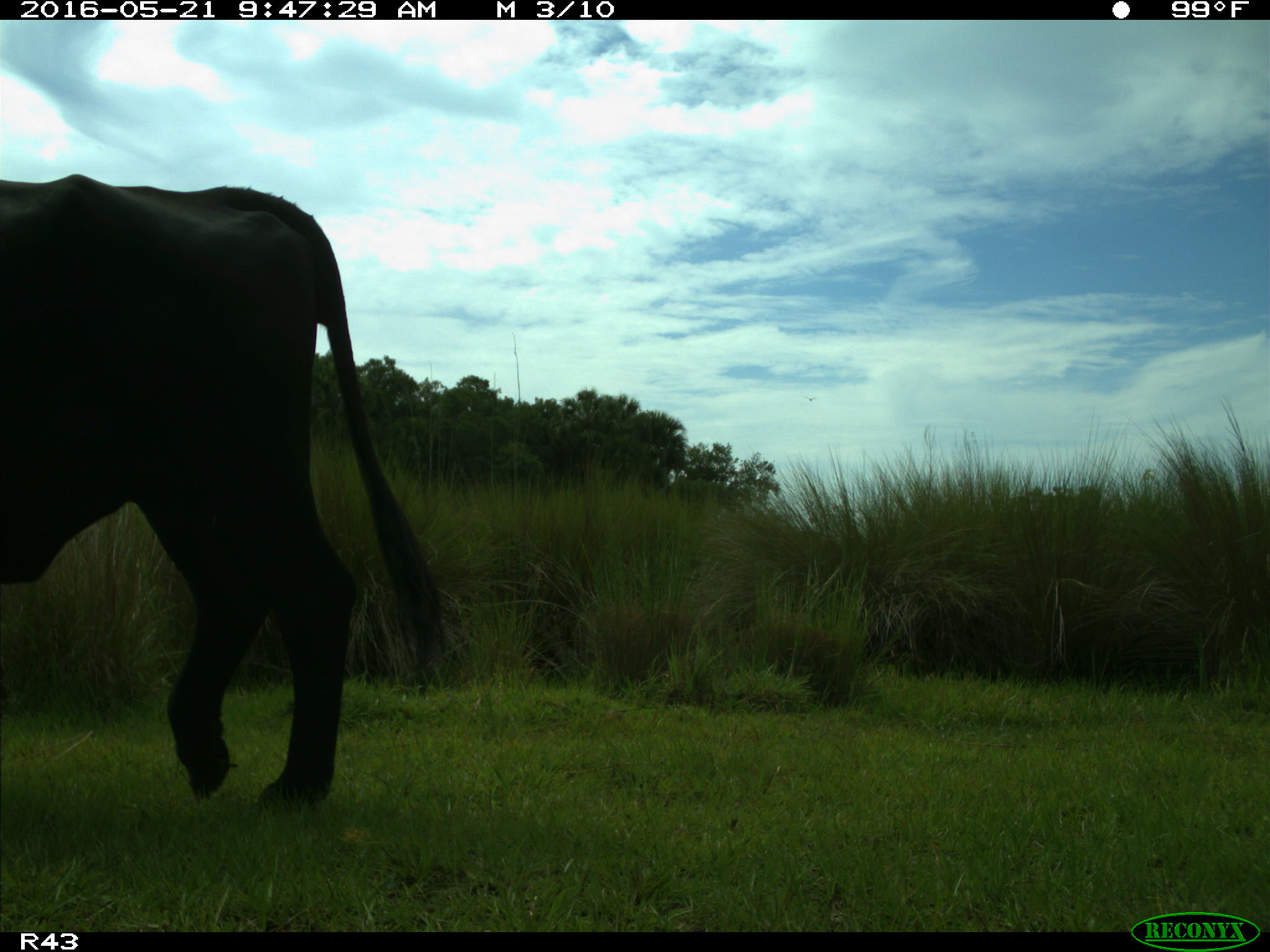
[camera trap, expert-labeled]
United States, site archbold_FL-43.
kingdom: Animalia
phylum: Chordata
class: Mammalia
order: Artiodactyla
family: Bovidae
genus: Bos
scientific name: Bos taurus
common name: domestic cow